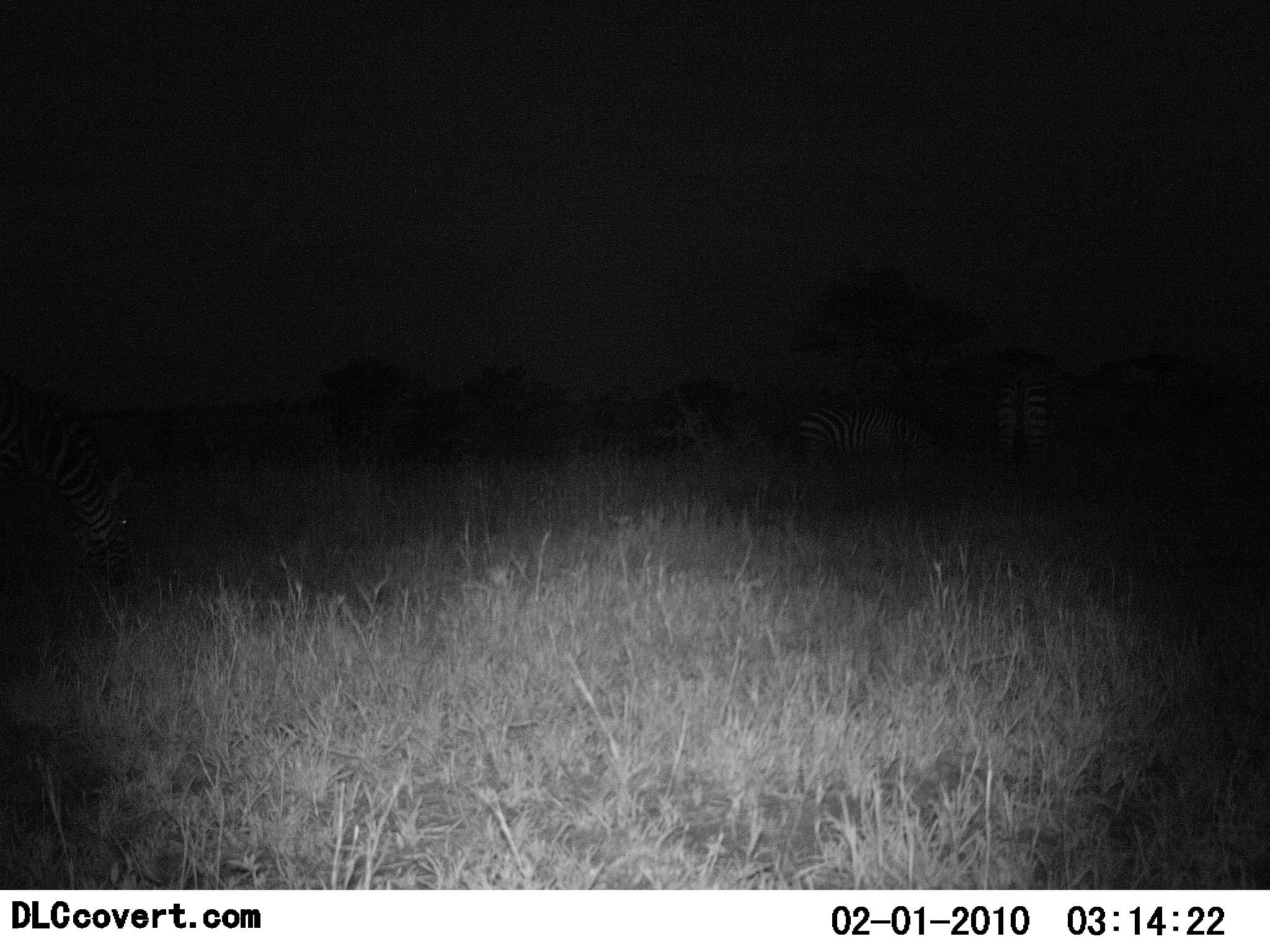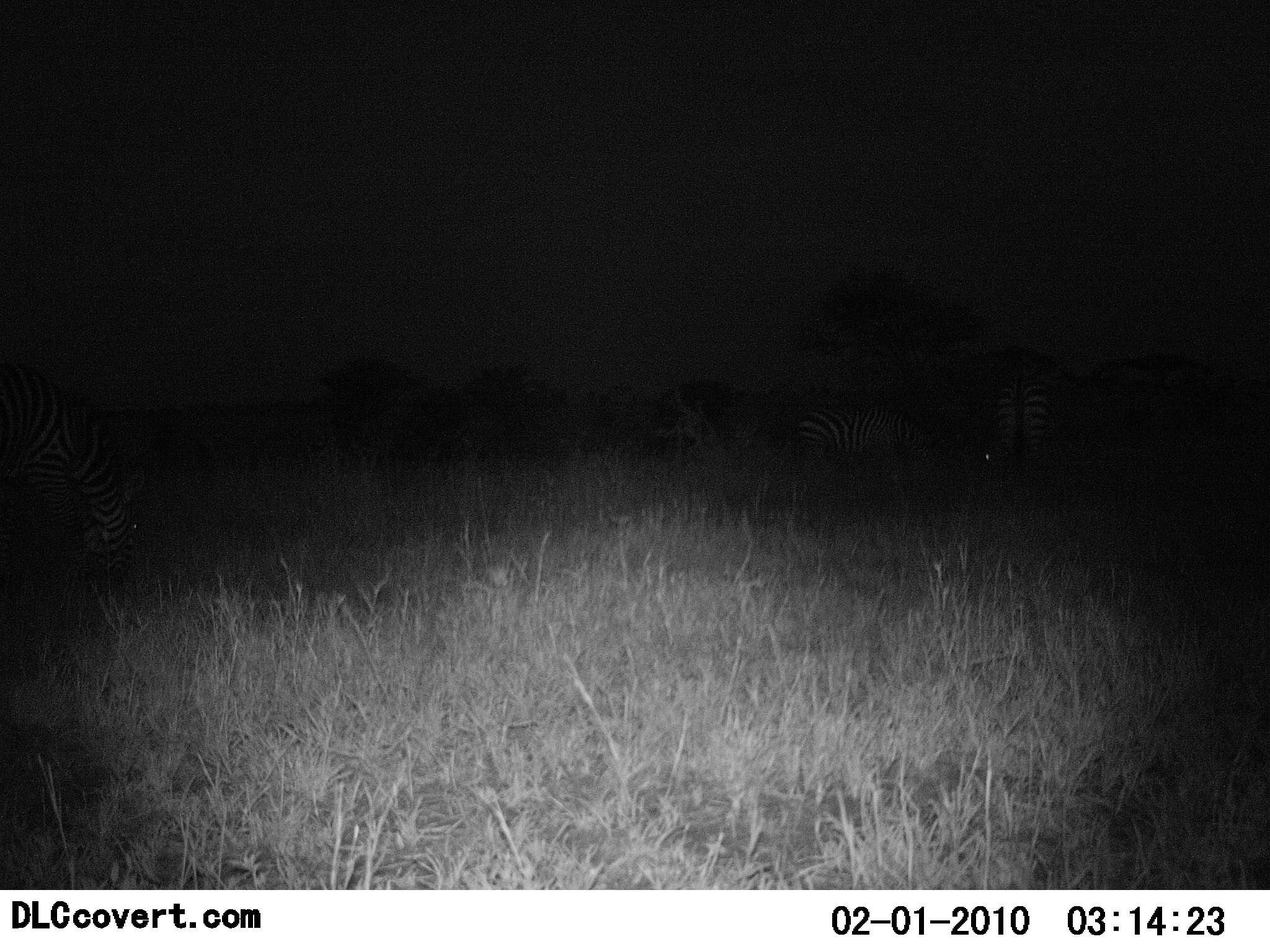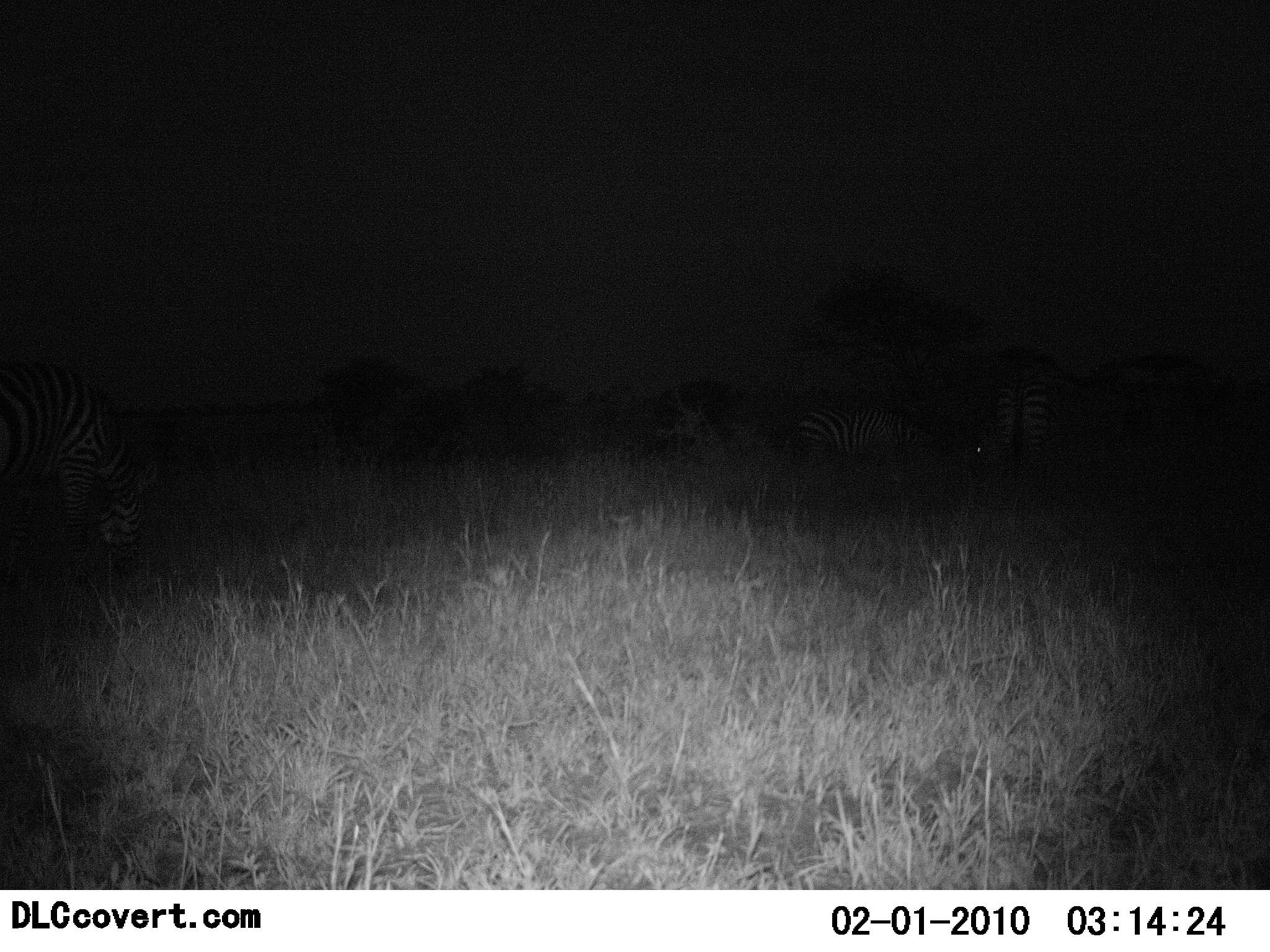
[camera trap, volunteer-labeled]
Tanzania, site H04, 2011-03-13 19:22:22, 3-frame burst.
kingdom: Animalia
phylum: Chordata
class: Mammalia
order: Perissodactyla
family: Equidae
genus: Equus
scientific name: Equus quagga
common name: plains zebra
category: zebra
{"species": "zebra (plains zebra) (Equus quagga)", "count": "3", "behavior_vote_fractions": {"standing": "20%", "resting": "0%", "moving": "10%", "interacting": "0%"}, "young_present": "0%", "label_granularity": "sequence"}